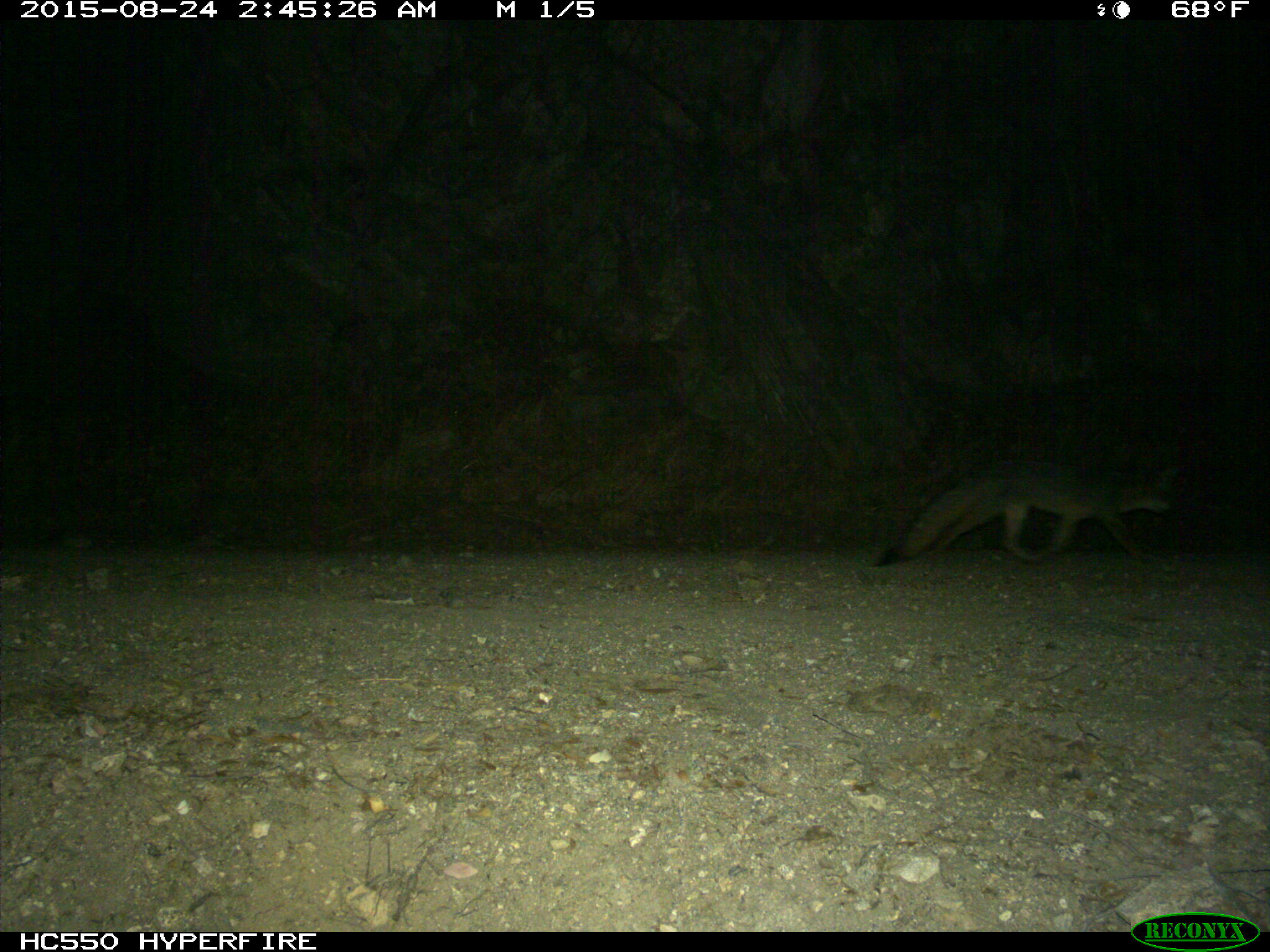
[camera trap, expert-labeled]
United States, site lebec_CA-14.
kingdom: Animalia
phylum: Chordata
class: Mammalia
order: Carnivora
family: Canidae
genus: Urocyon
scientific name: Urocyon cinereoargenteus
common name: gray fox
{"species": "Urocyon cinereoargenteus (gray fox)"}